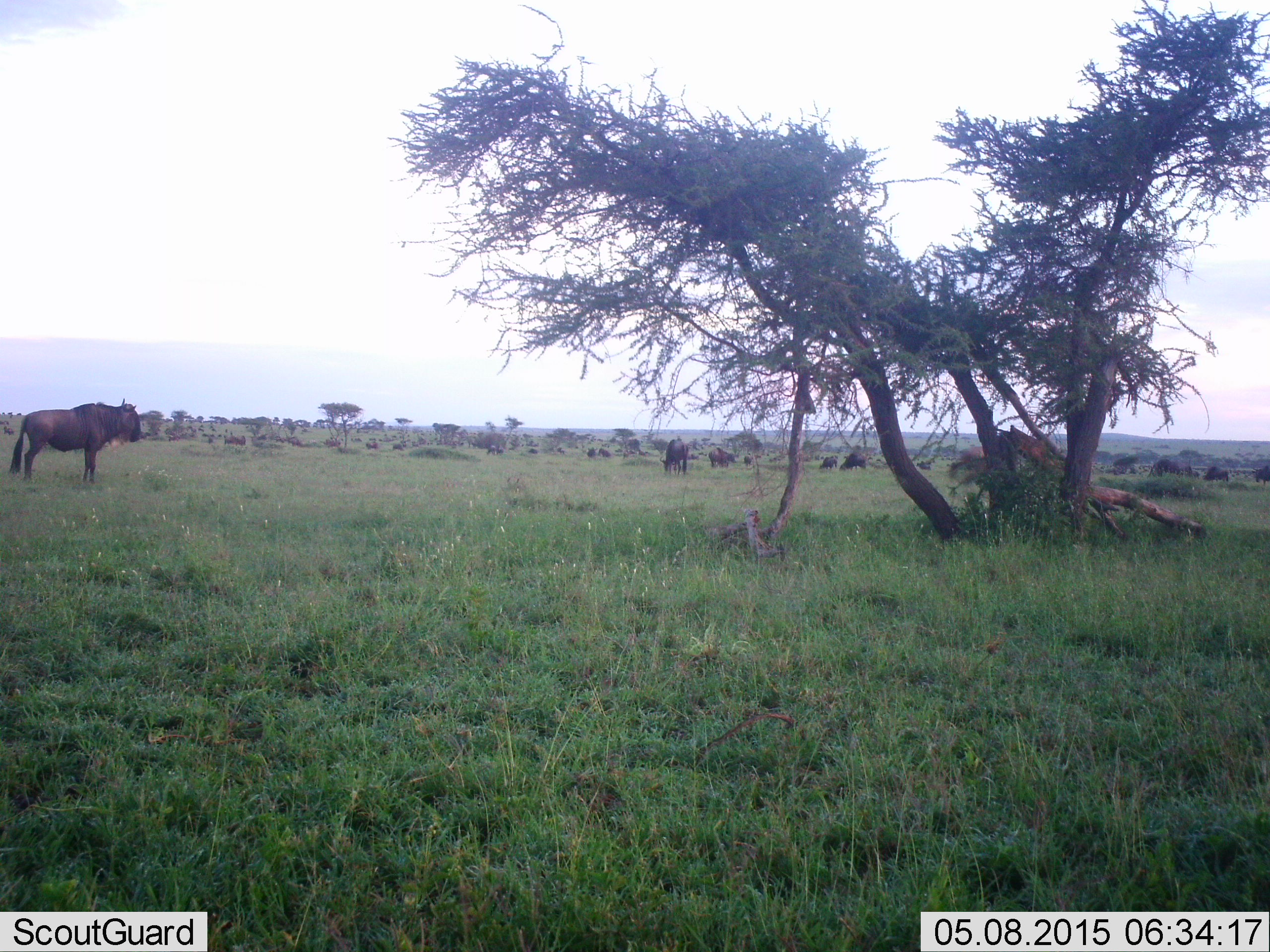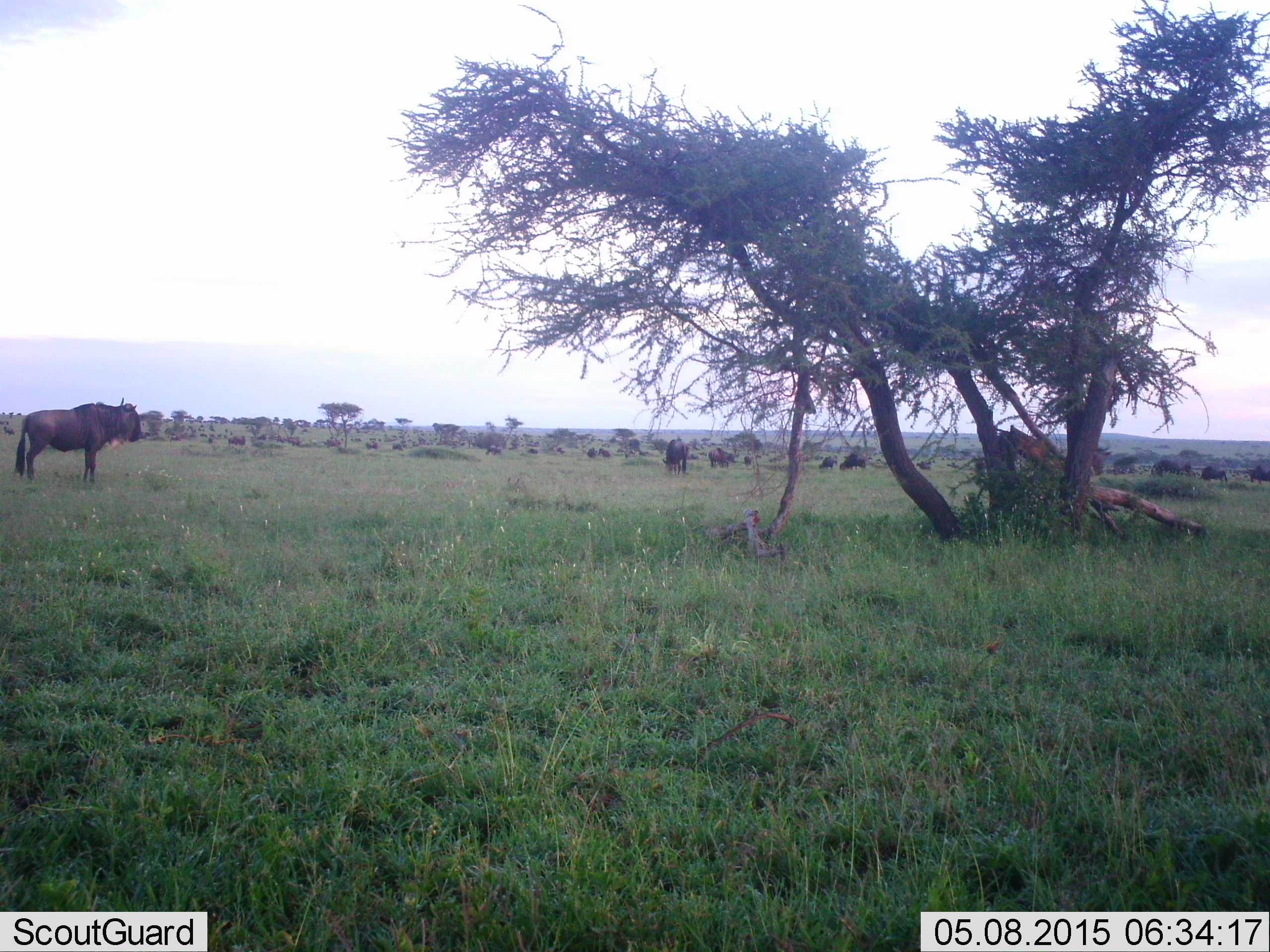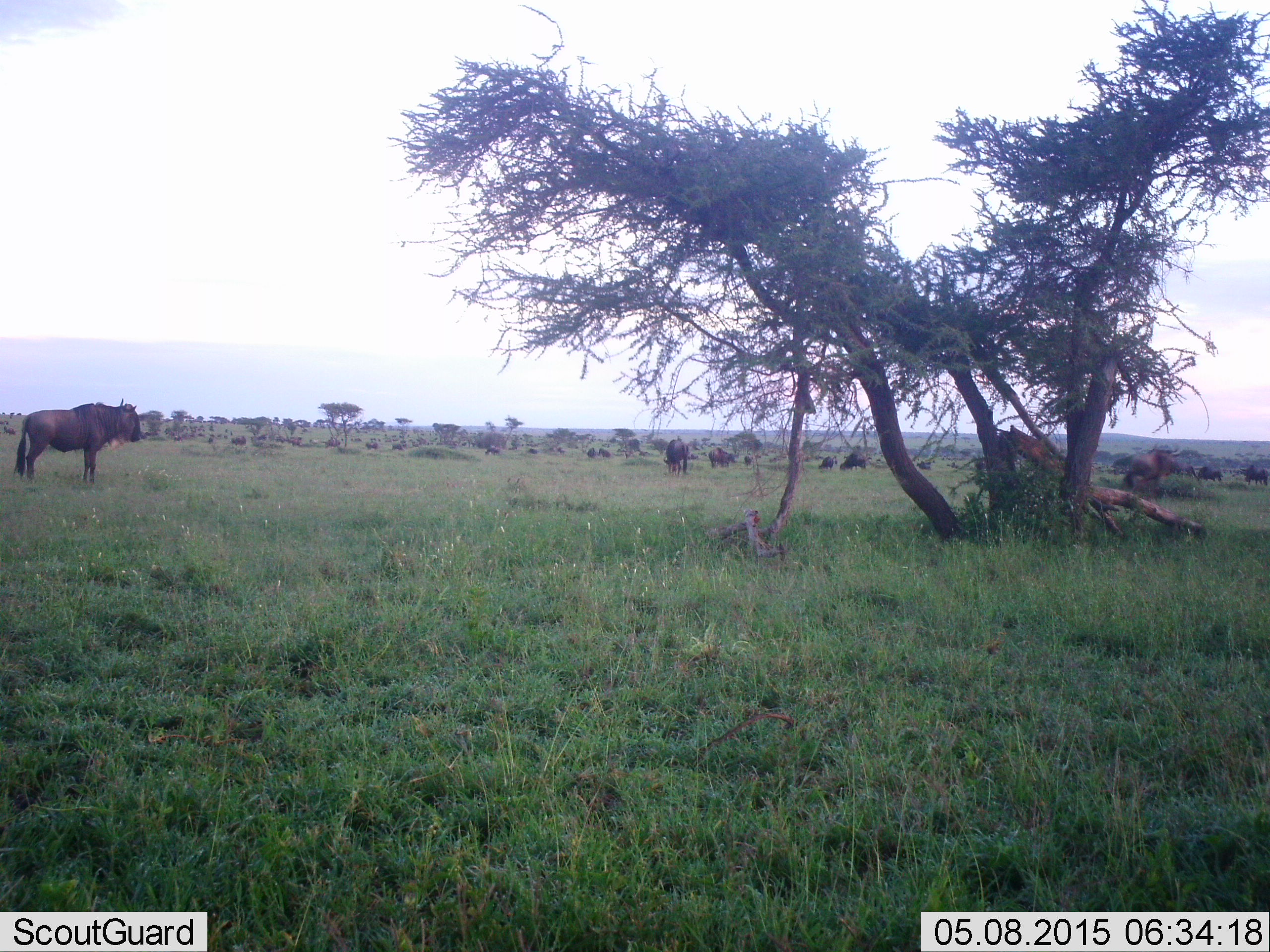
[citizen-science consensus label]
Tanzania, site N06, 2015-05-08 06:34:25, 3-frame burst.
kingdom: Animalia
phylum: Chordata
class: Mammalia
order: Artiodactyla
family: Bovidae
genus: Connochaetes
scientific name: Connochaetes taurinus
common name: blue wildebeest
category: wildebeest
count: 11-50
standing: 90%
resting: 0%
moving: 60%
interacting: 0%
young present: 0%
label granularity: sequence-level